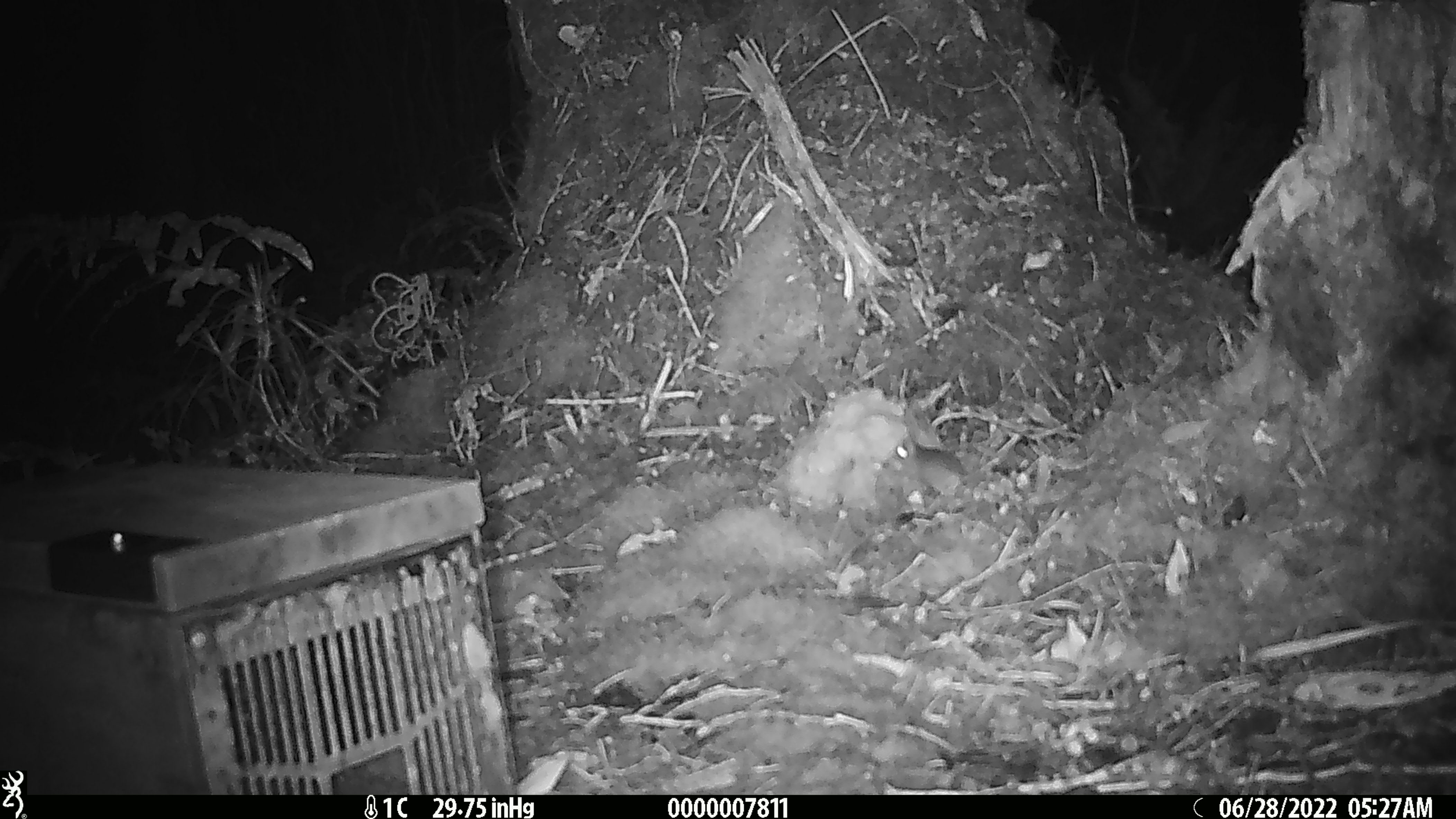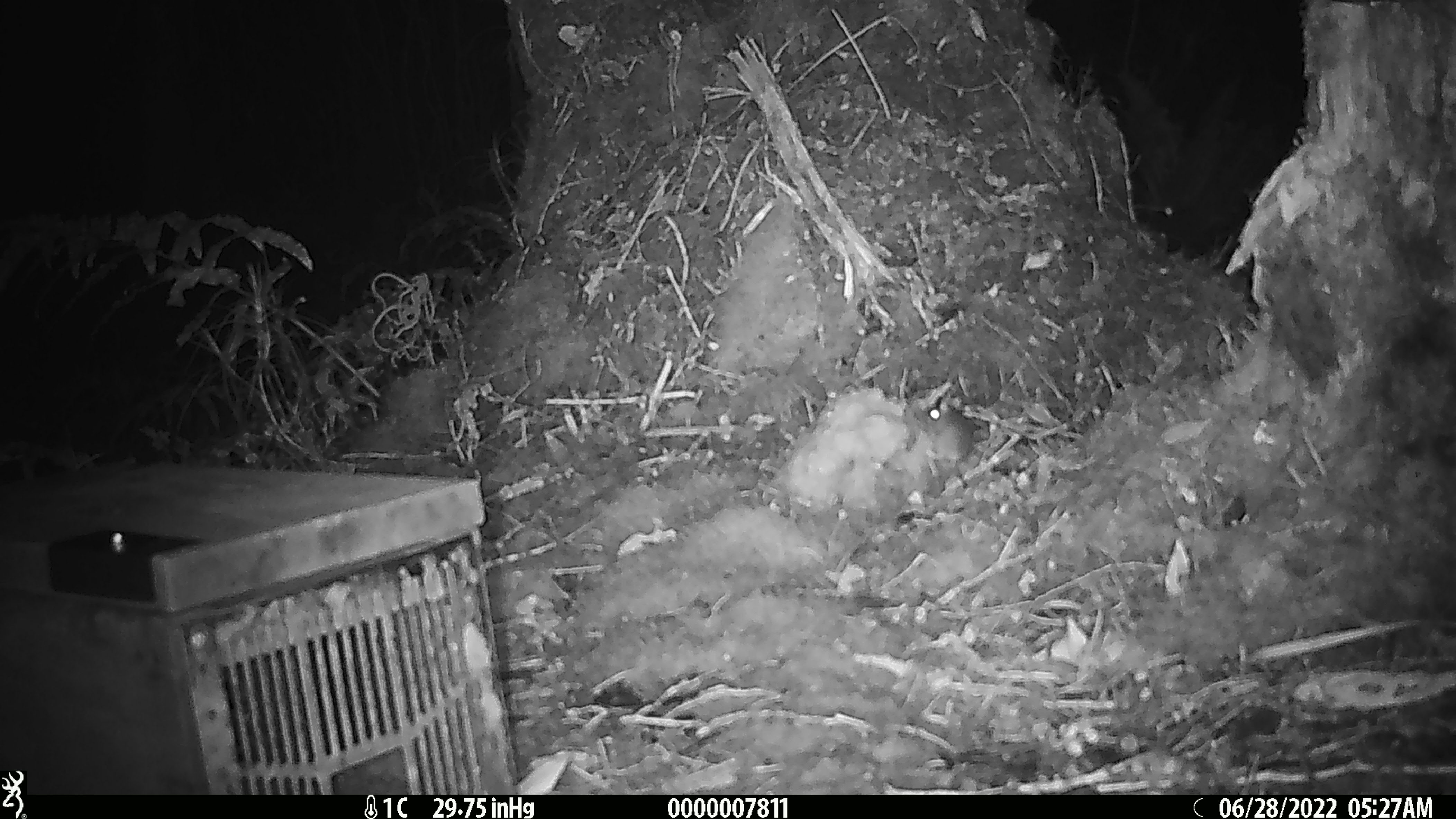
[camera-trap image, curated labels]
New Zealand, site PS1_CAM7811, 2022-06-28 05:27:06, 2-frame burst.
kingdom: Animalia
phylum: Chordata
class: Mammalia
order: Rodentia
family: Muridae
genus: Mus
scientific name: Mus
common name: mouse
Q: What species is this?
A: Mouse (Mus).